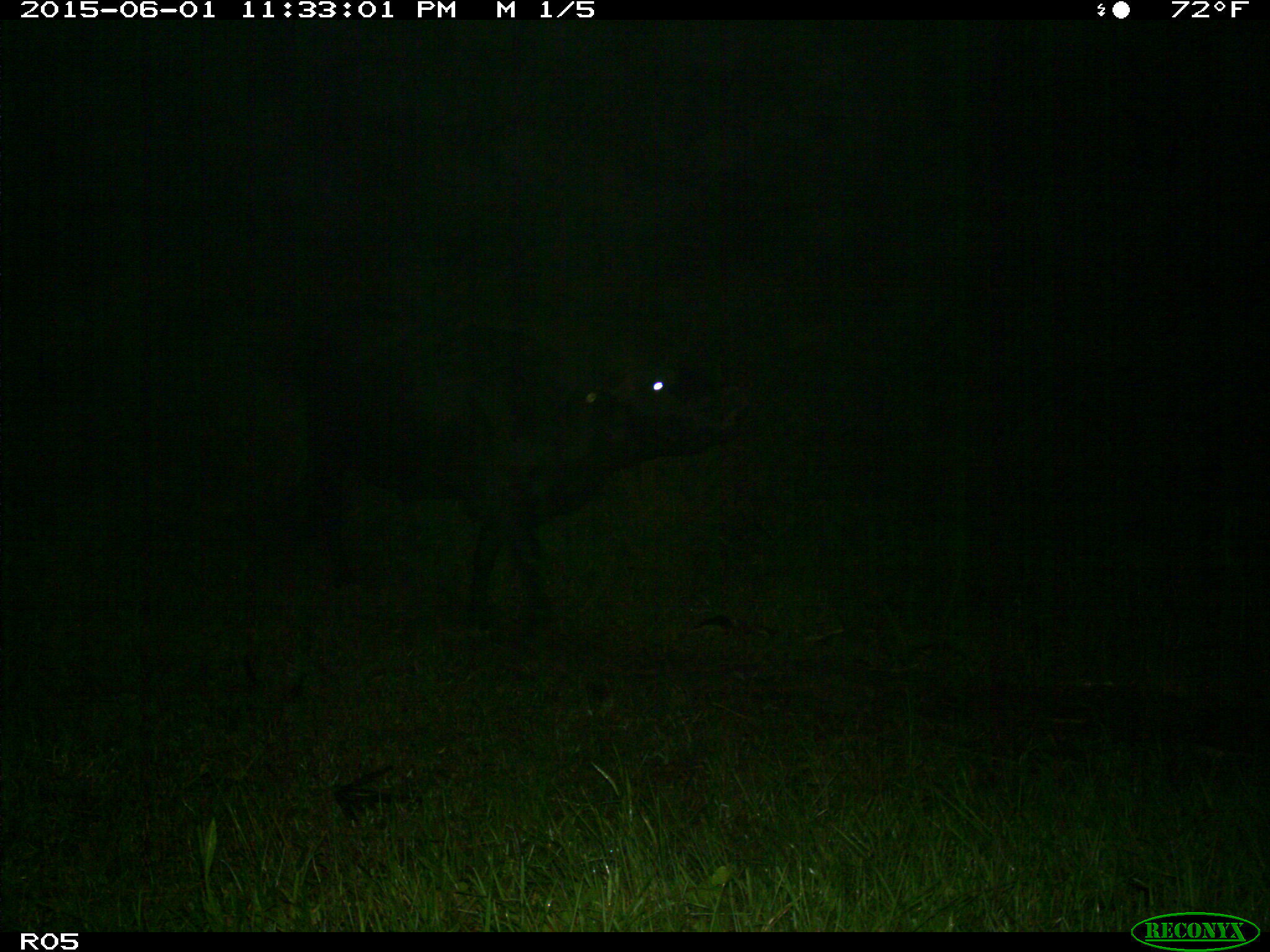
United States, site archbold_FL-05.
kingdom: Animalia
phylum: Chordata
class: Mammalia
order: Artiodactyla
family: Bovidae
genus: Bos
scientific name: Bos taurus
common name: domestic cow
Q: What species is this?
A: Bos taurus (domestic cow).